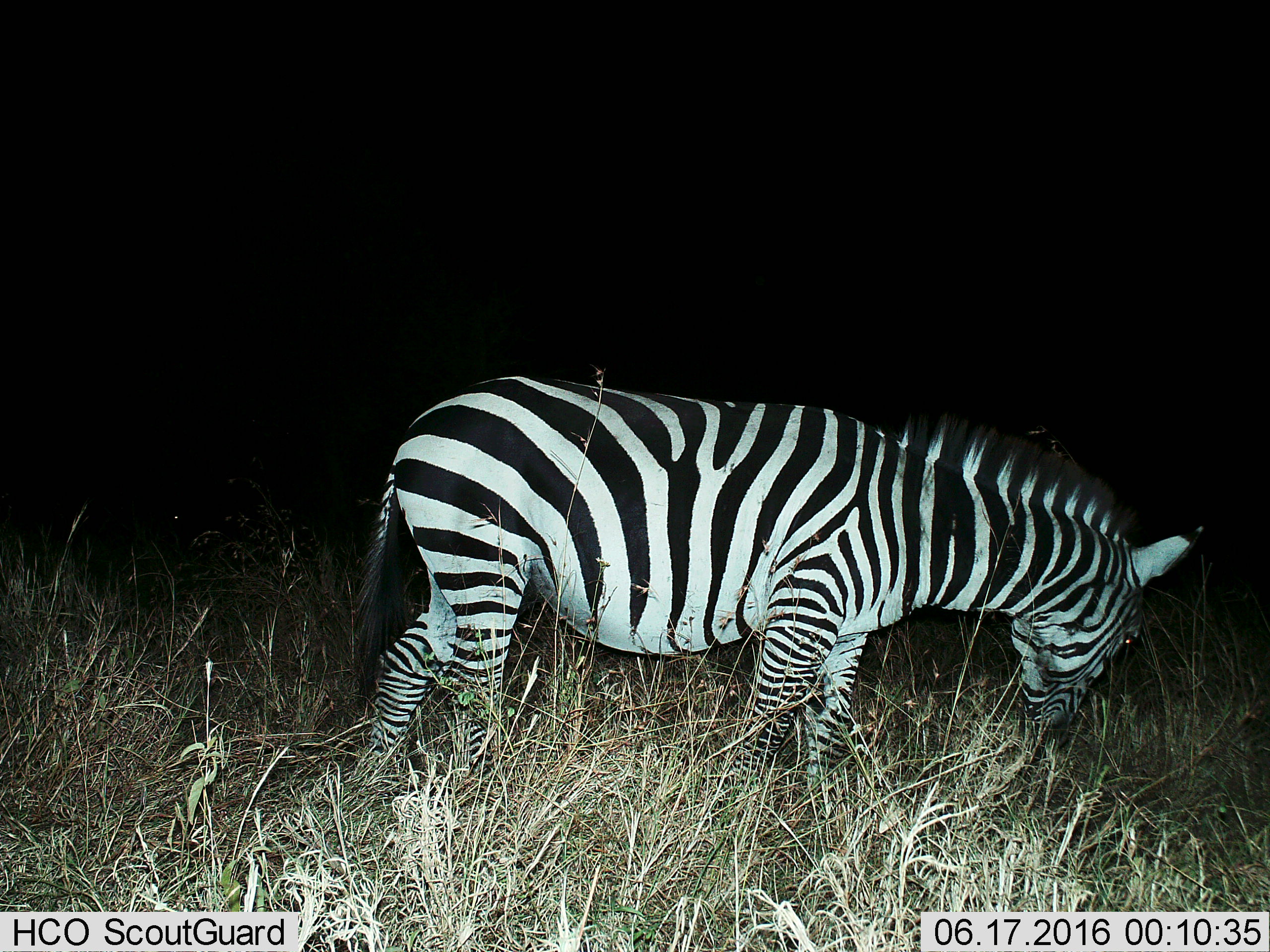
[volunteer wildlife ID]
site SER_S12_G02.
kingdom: Animalia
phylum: Chordata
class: Mammalia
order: Perissodactyla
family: Equidae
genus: Equus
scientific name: Equus quagga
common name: plains zebra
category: zebraplains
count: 1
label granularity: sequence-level